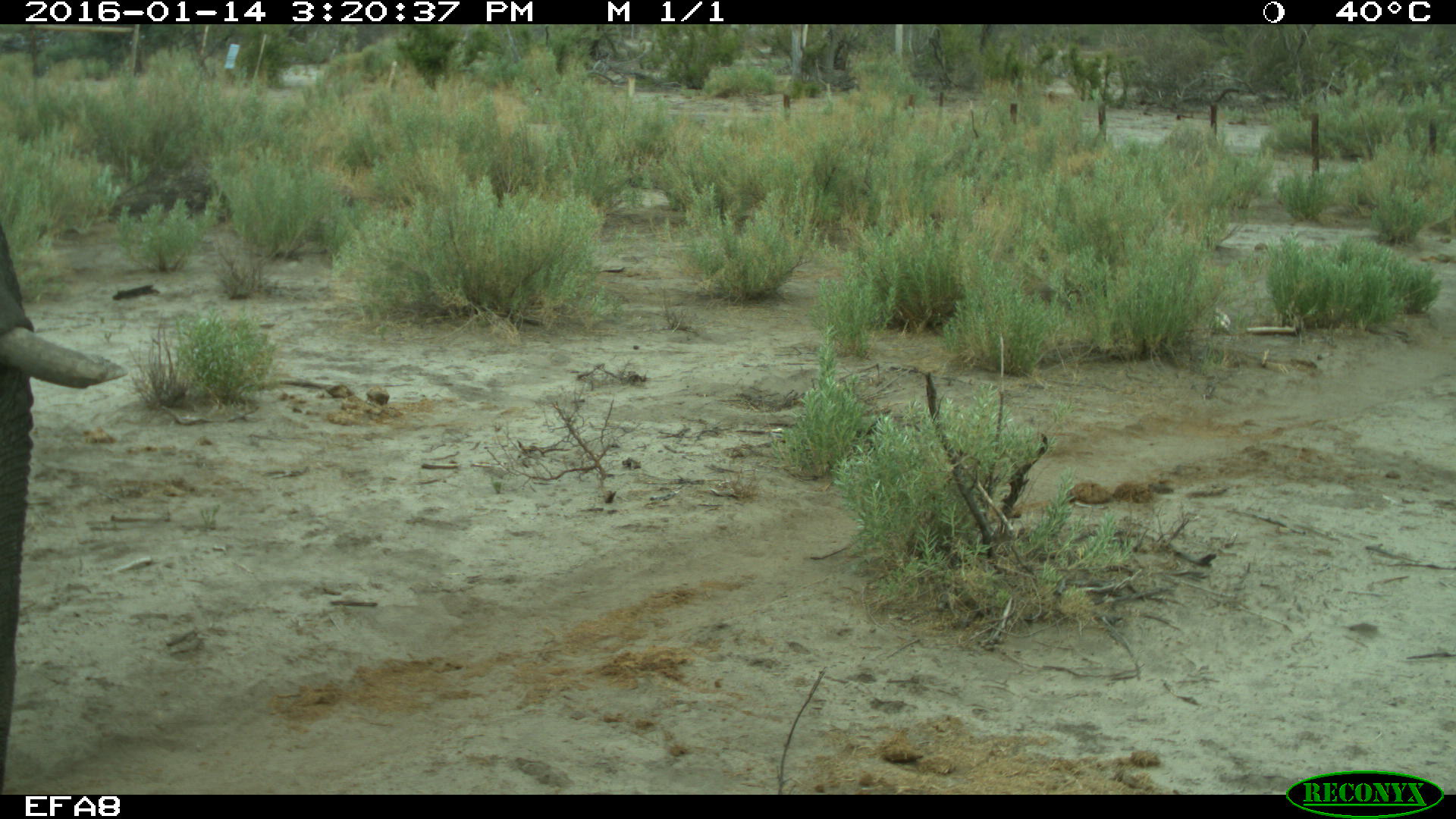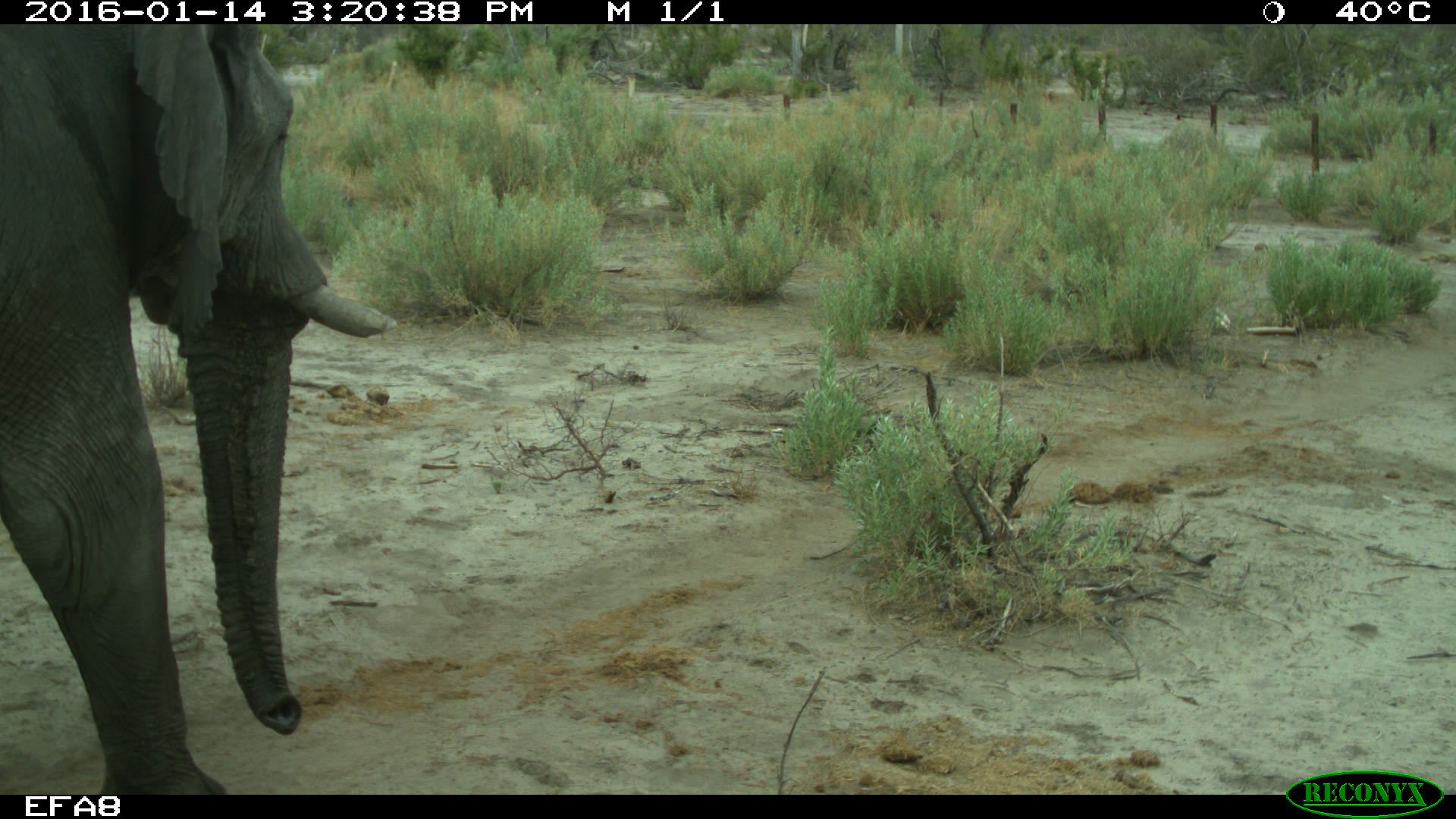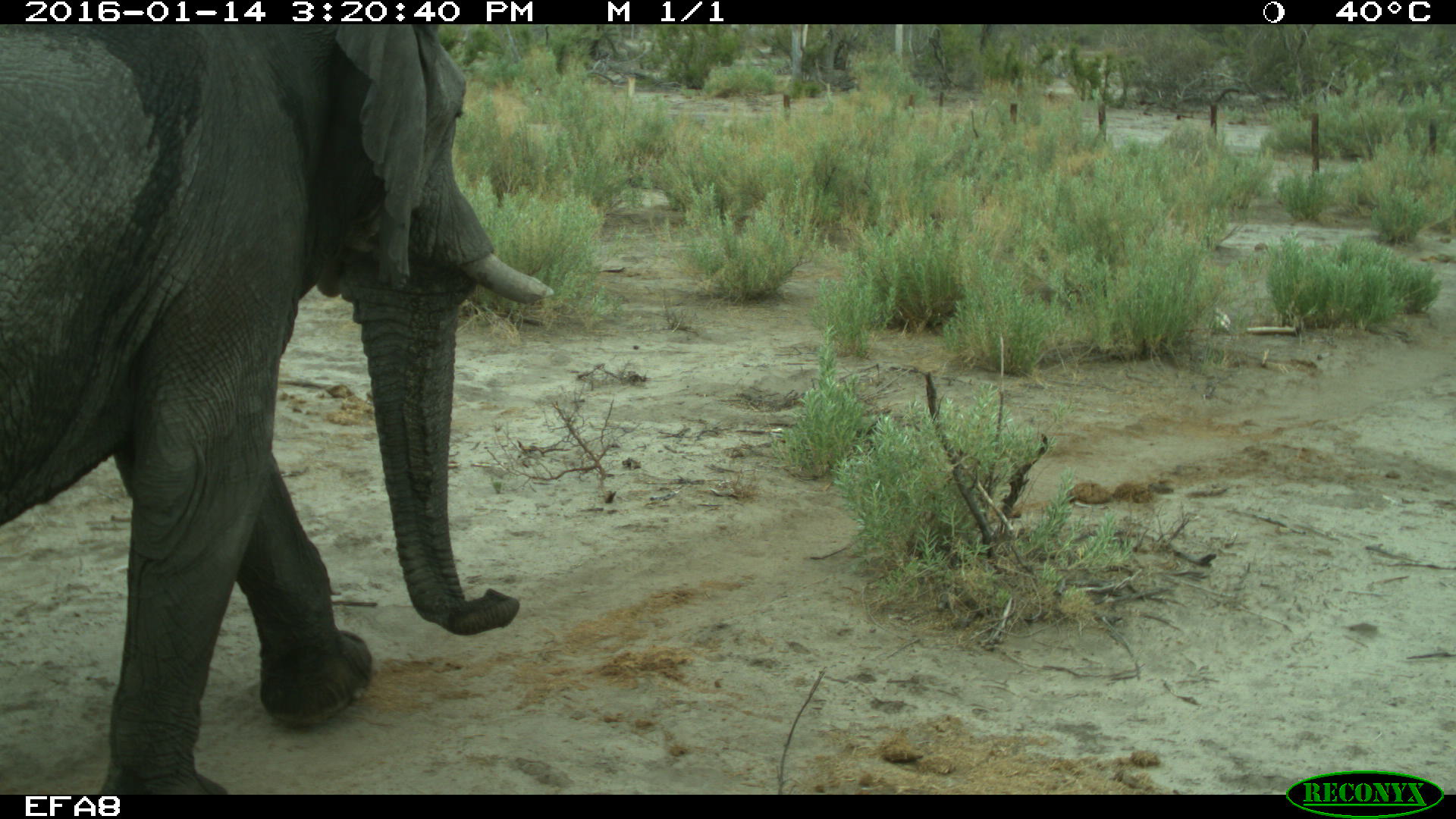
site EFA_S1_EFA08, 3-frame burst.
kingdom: Animalia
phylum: Chordata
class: Mammalia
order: Proboscidea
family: Elephantidae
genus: Loxodonta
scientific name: Loxodonta africana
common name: african bush elephant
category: elephant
Elephant (african bush elephant) (Loxodonta africana), count 1. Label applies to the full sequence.